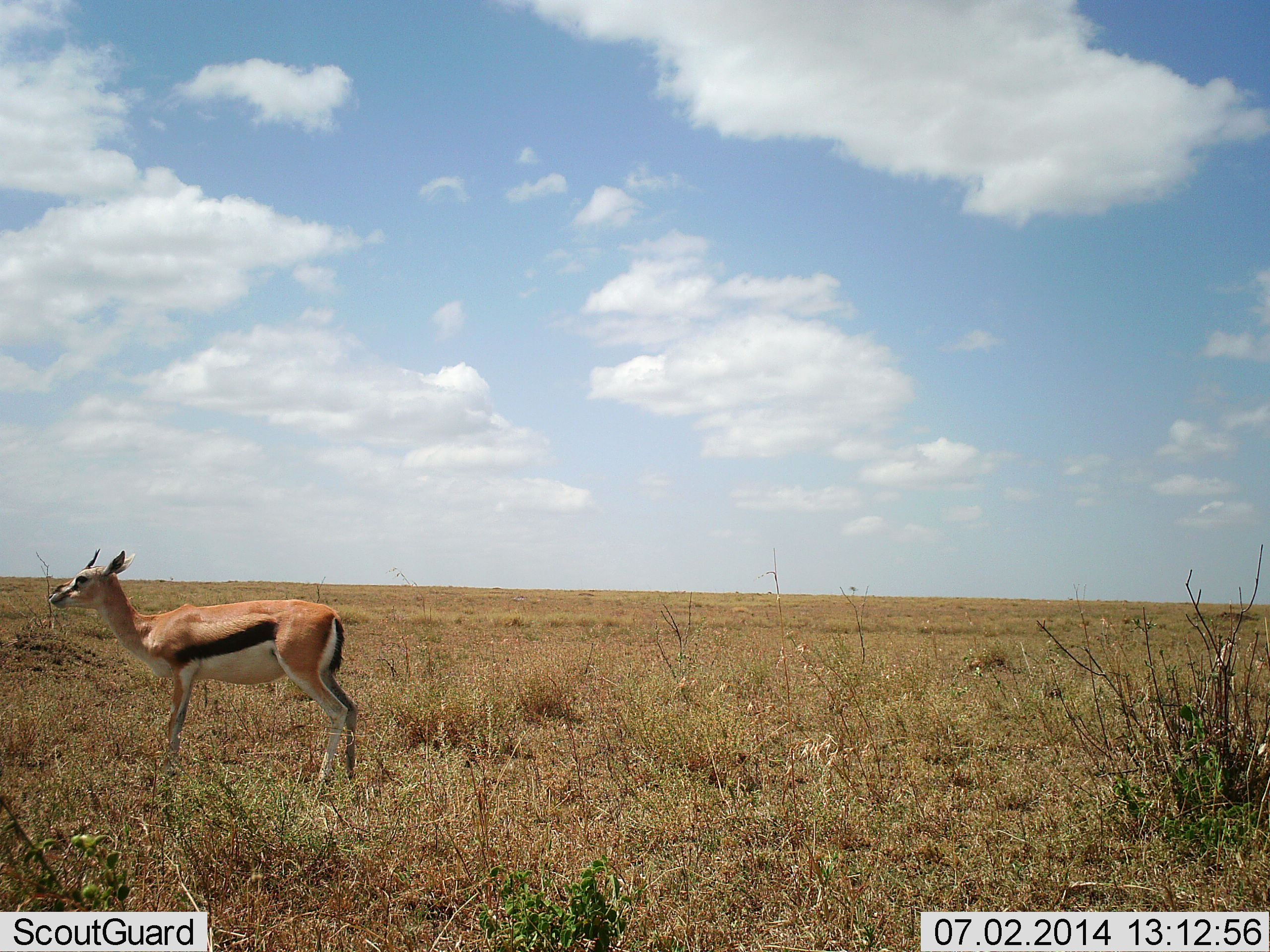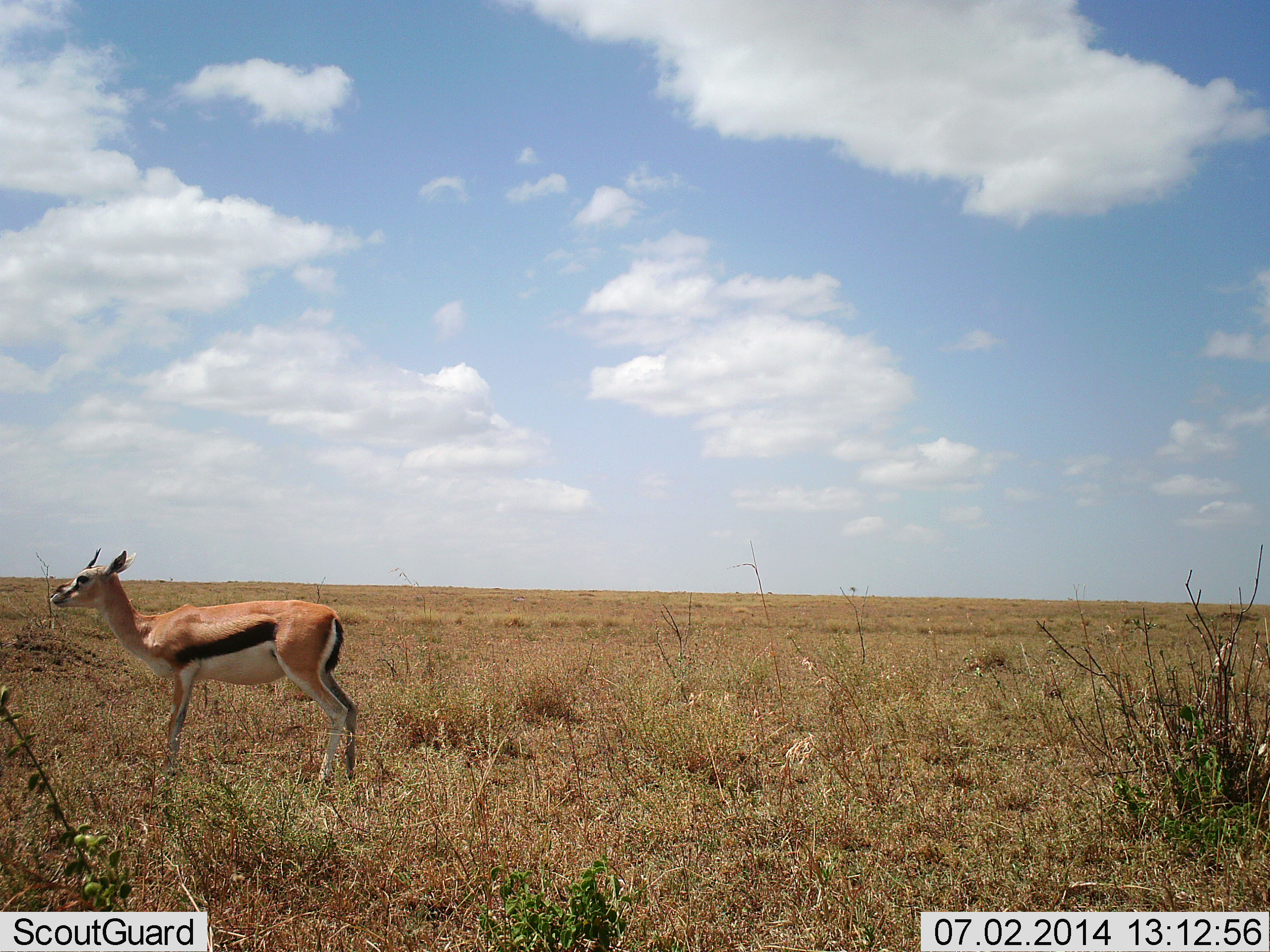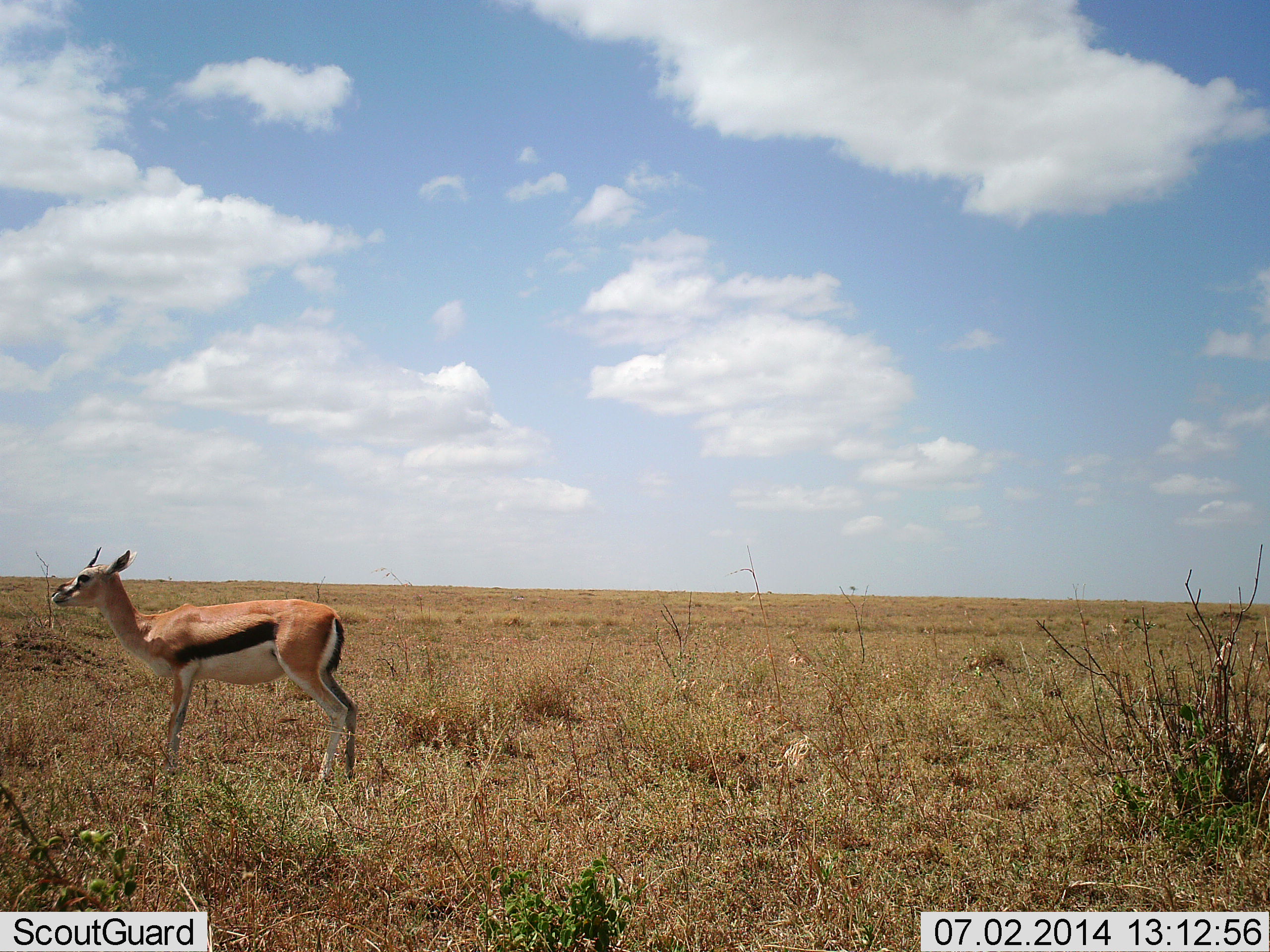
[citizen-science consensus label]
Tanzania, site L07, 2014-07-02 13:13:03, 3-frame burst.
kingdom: Animalia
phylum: Chordata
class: Mammalia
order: Artiodactyla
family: Bovidae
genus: Eudorcas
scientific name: Eudorcas thomsonii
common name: thomson's gazelle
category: gazellethomsons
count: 1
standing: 90%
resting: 0%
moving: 10%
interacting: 0%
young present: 0%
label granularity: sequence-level